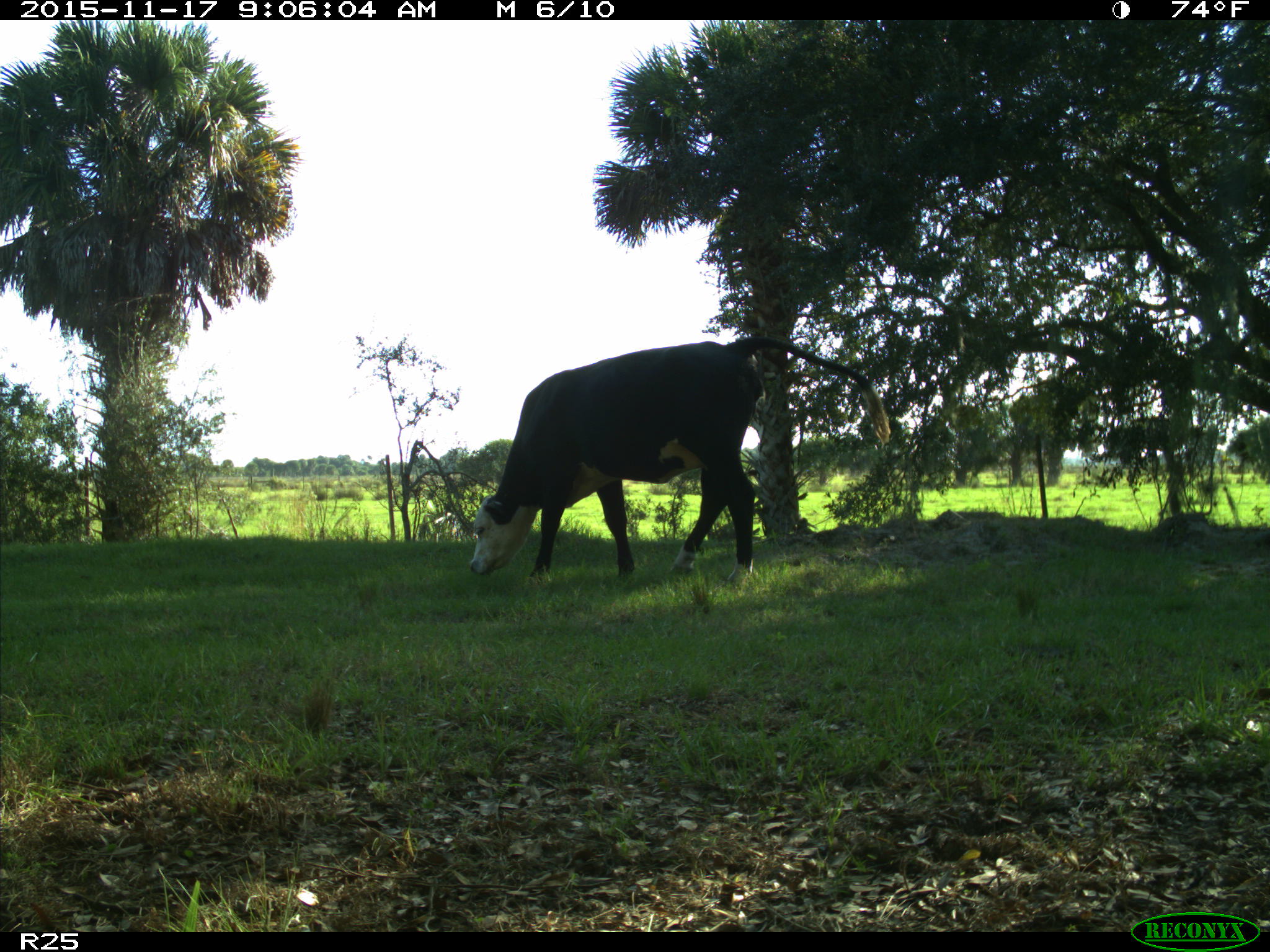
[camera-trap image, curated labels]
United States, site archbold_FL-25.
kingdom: Animalia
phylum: Chordata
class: Mammalia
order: Artiodactyla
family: Bovidae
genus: Bos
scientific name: Bos taurus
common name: domestic cow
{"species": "Bos taurus (domestic cow)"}